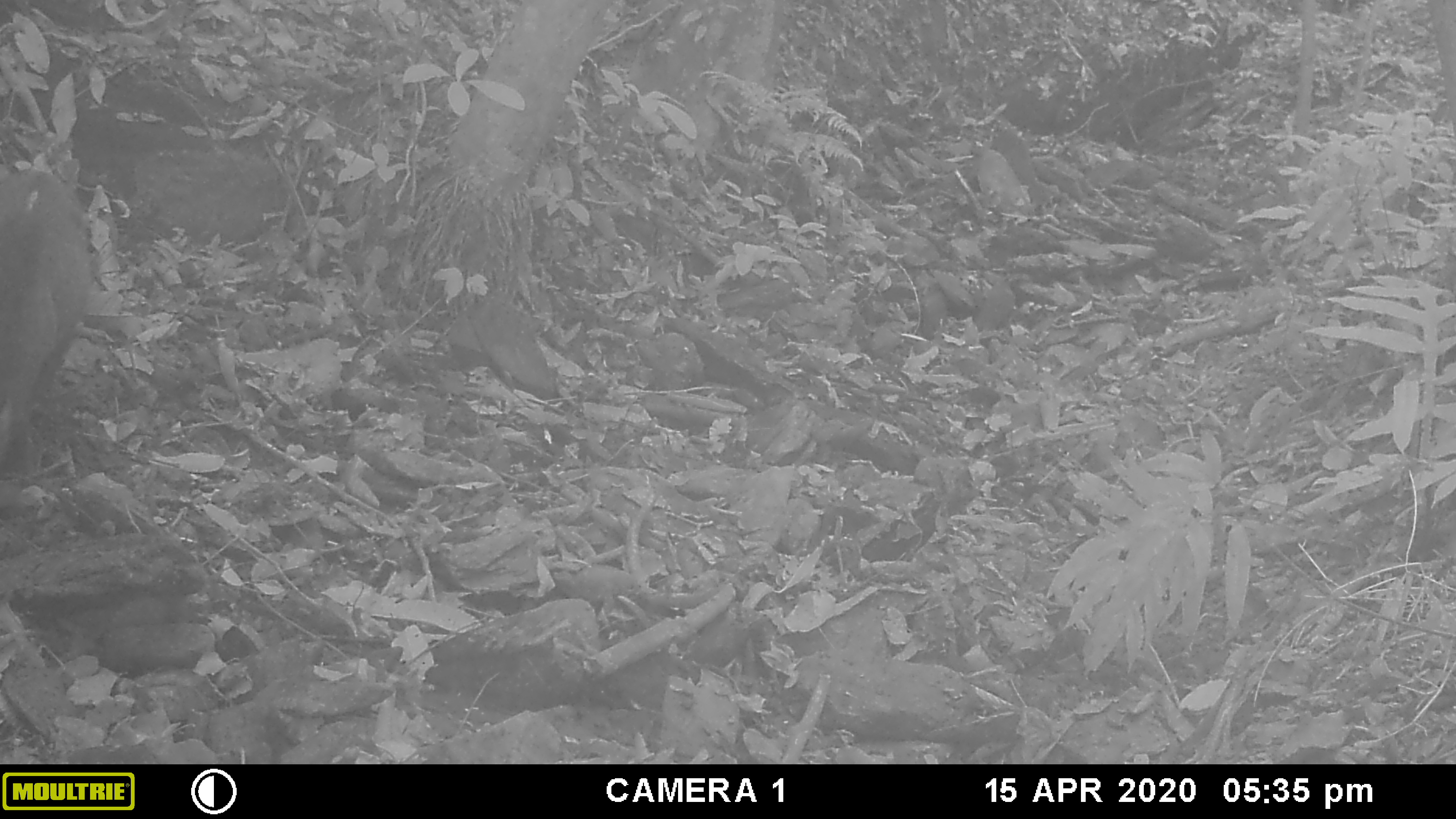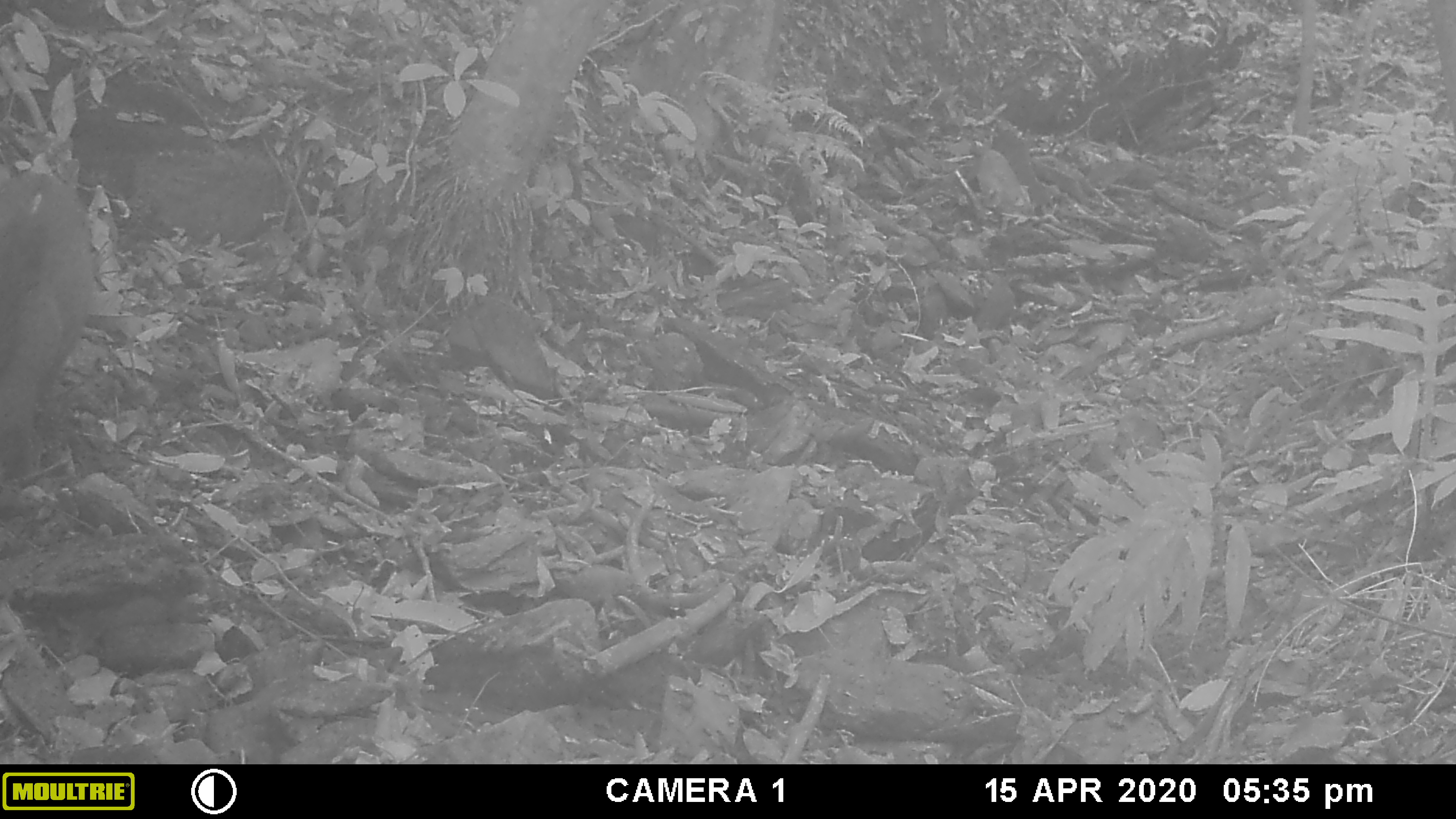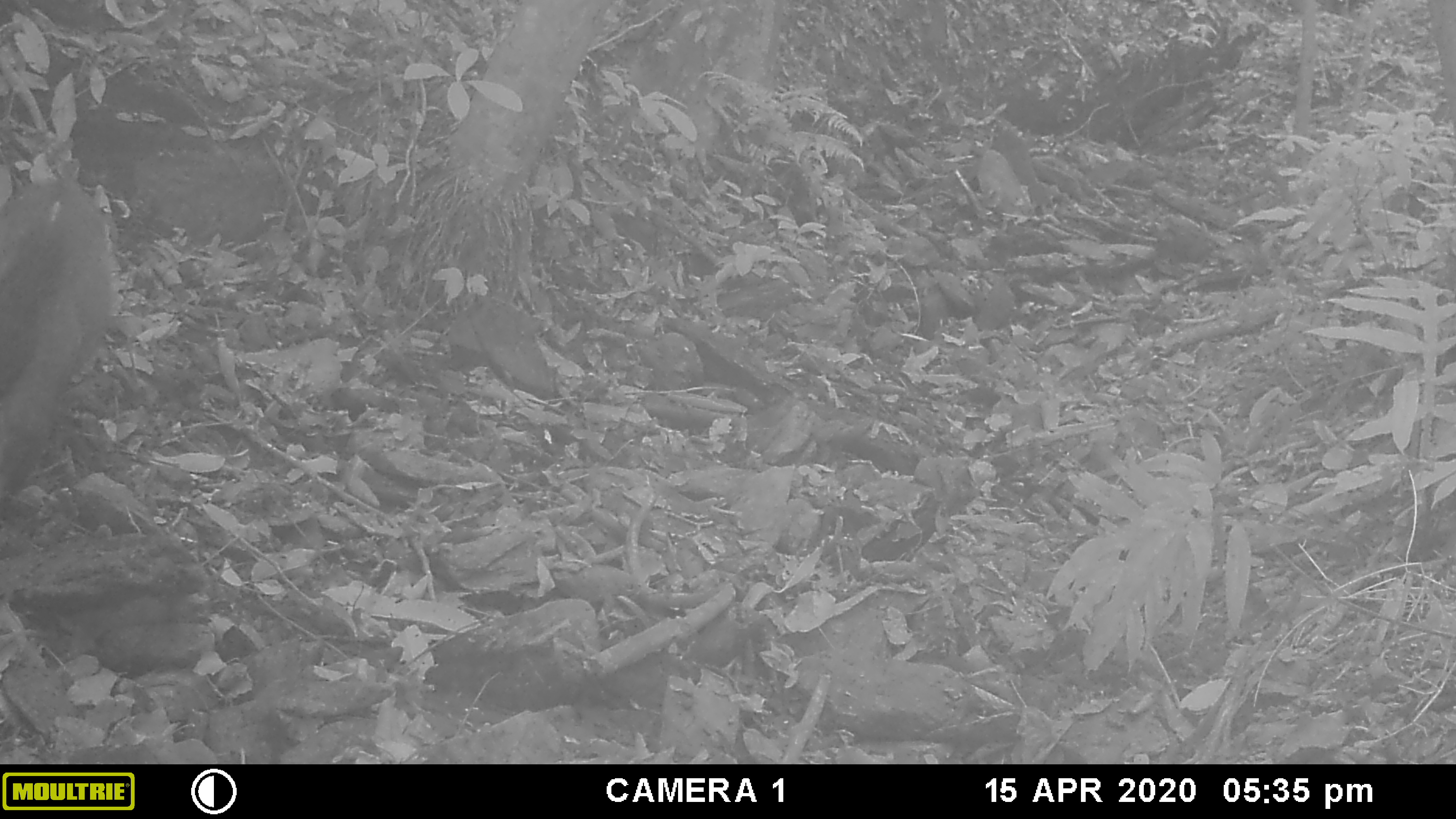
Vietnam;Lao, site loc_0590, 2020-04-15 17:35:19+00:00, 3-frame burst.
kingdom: Animalia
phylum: Chordata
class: Mammalia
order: Artiodactyla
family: Suidae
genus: Sus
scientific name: Sus scrofa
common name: eurasian wild pig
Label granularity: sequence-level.